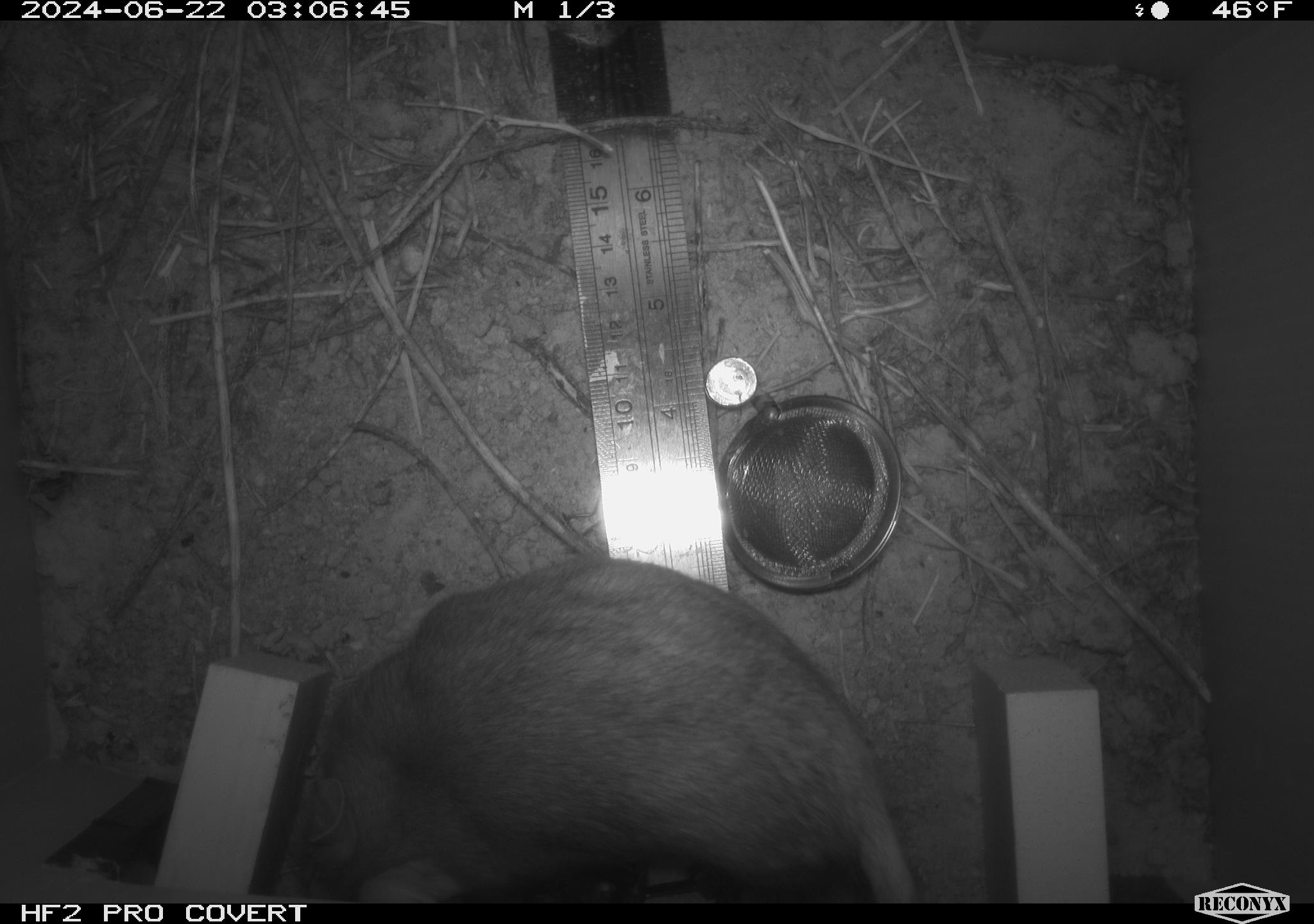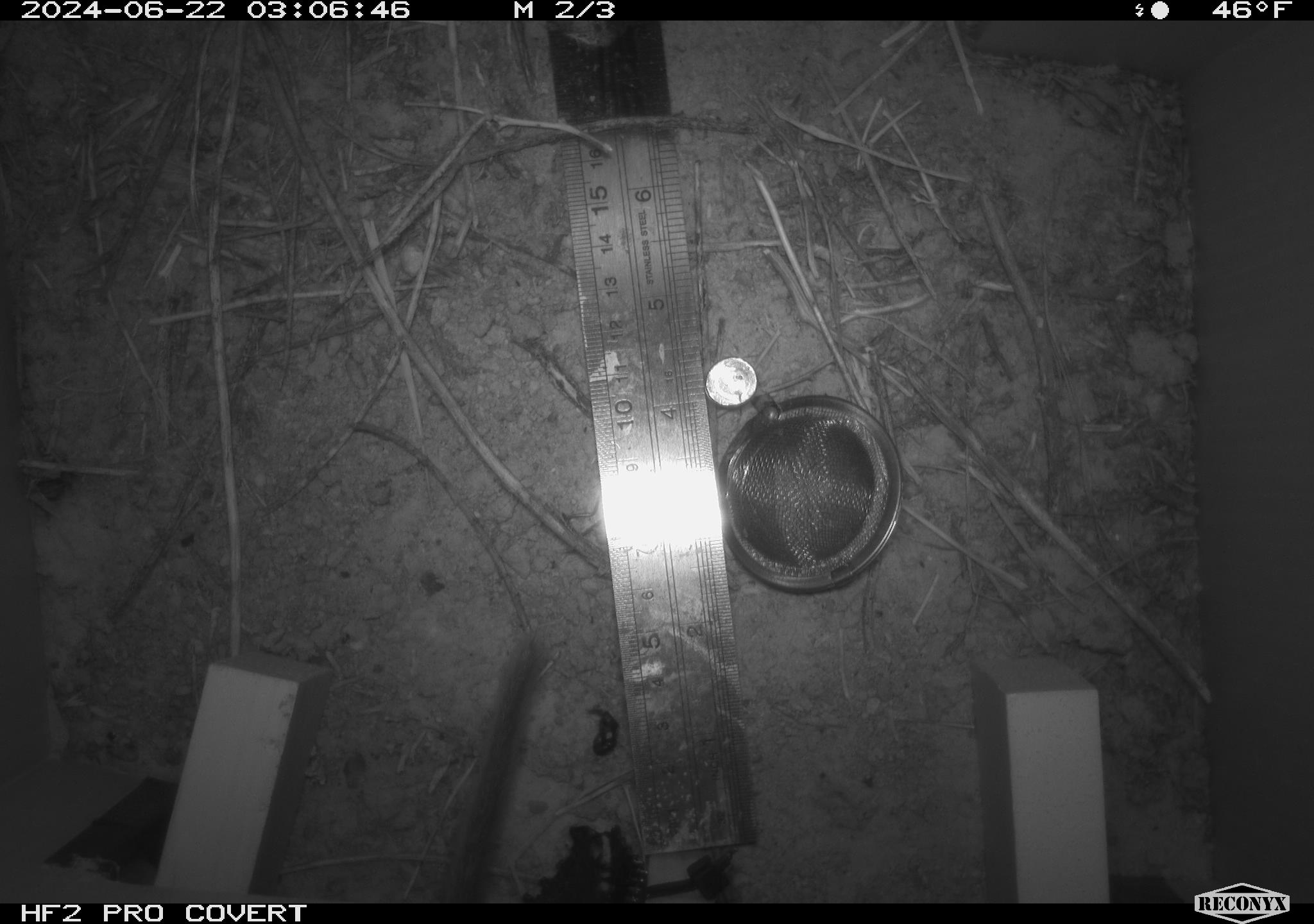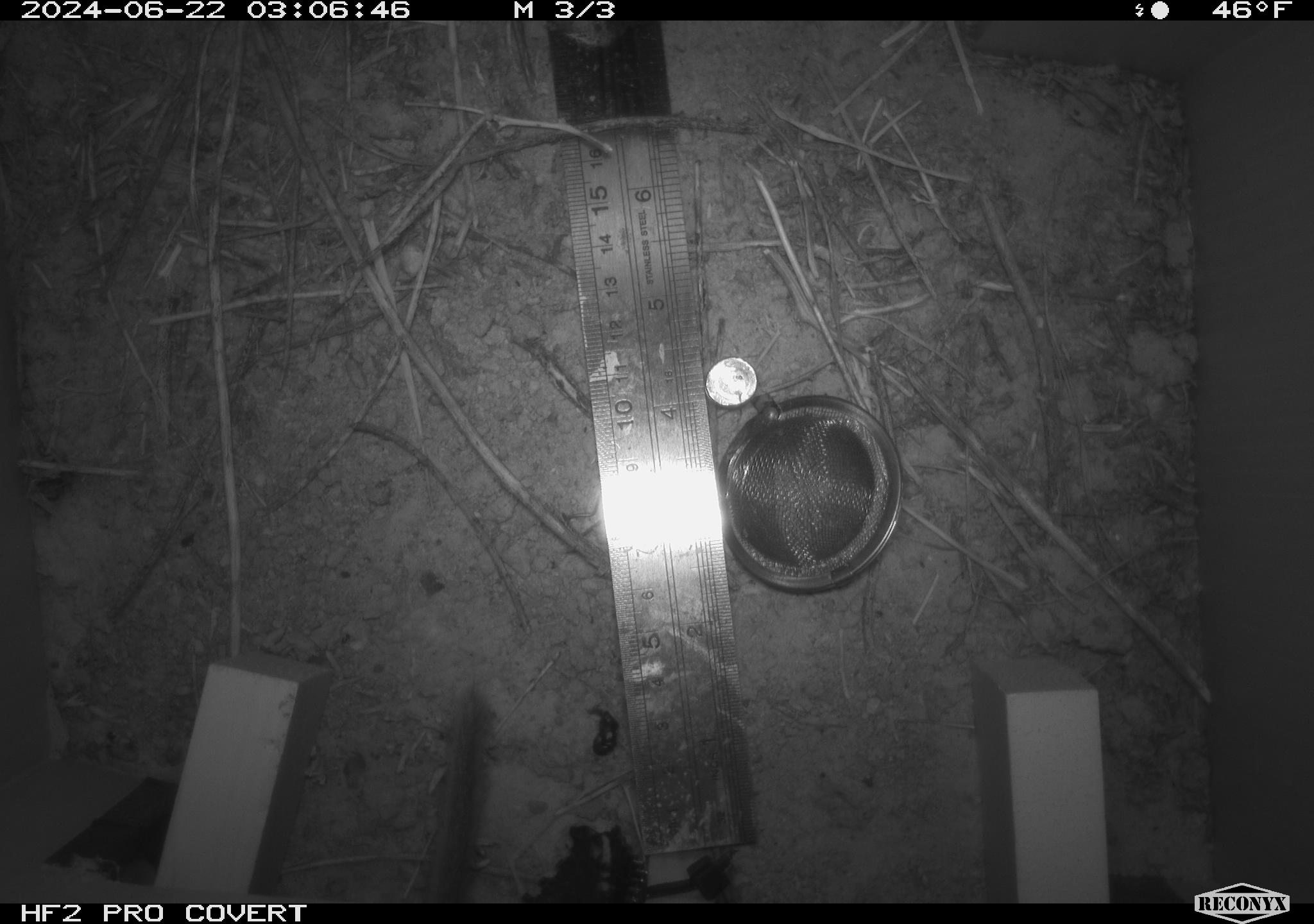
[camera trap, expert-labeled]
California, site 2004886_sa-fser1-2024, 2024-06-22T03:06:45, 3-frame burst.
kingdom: Animalia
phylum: Chordata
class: Mammalia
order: Rodentia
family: Cricetidae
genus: Neotoma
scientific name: Neotoma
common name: pack rat or woodrat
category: neotoma species